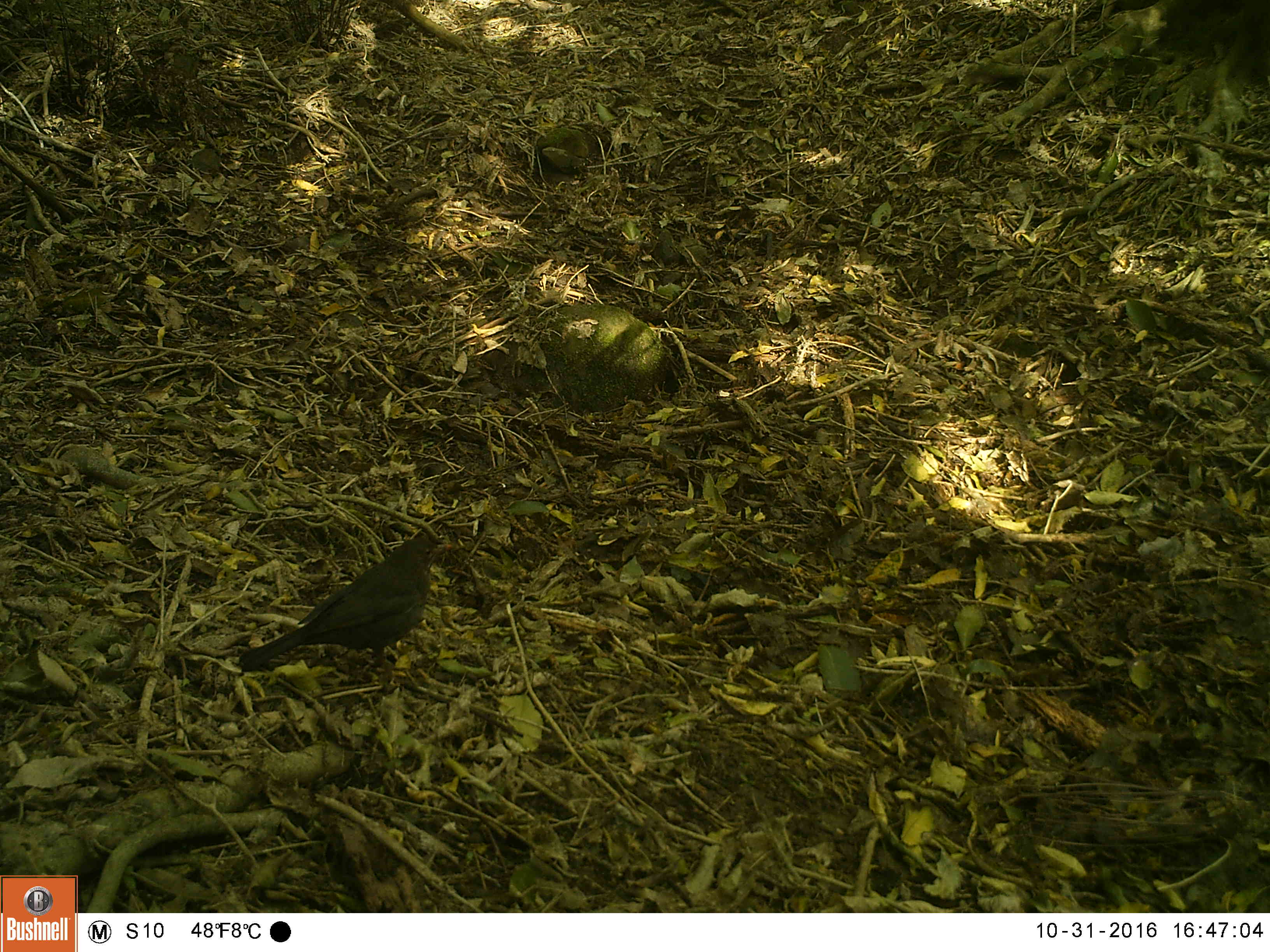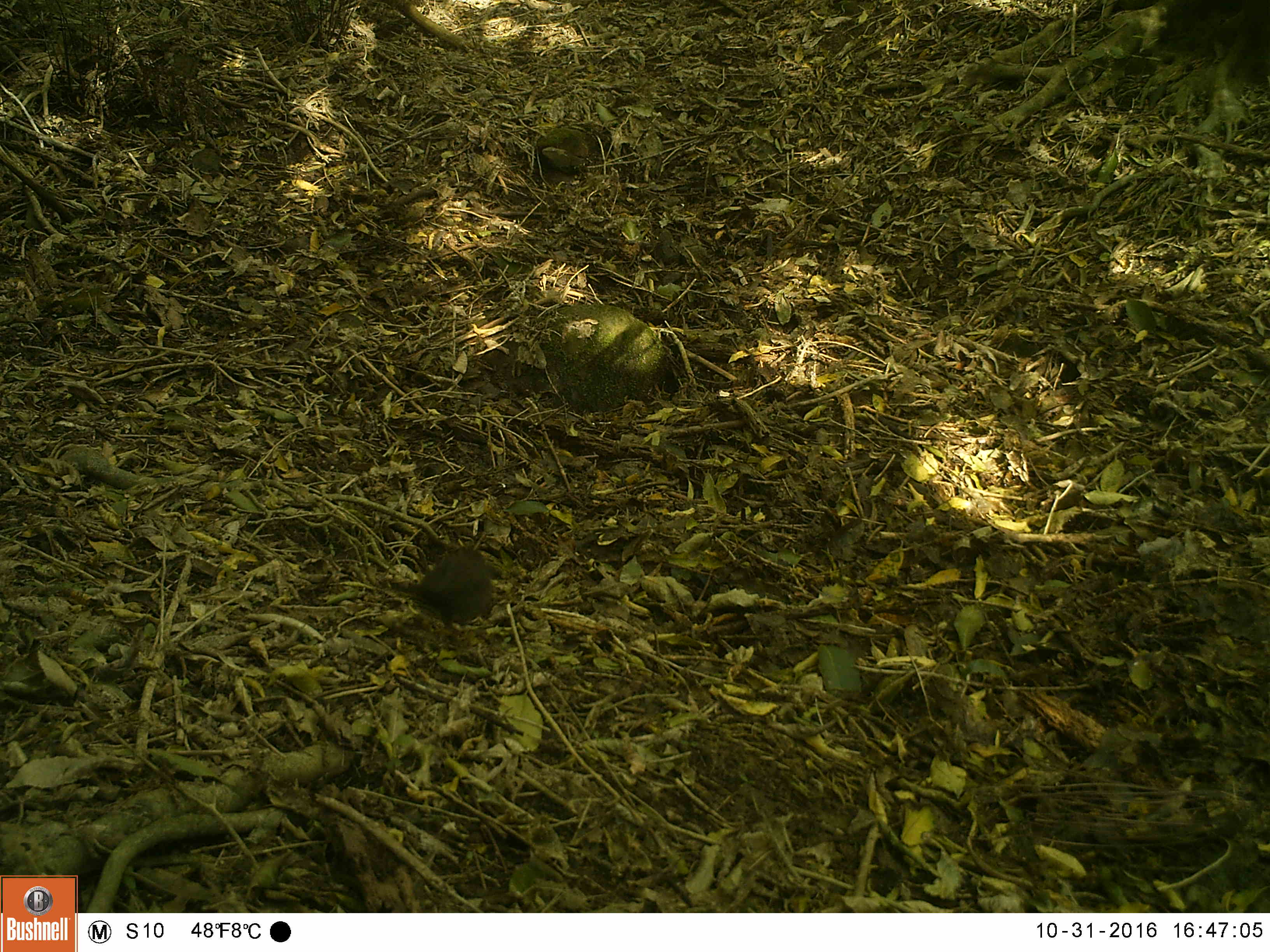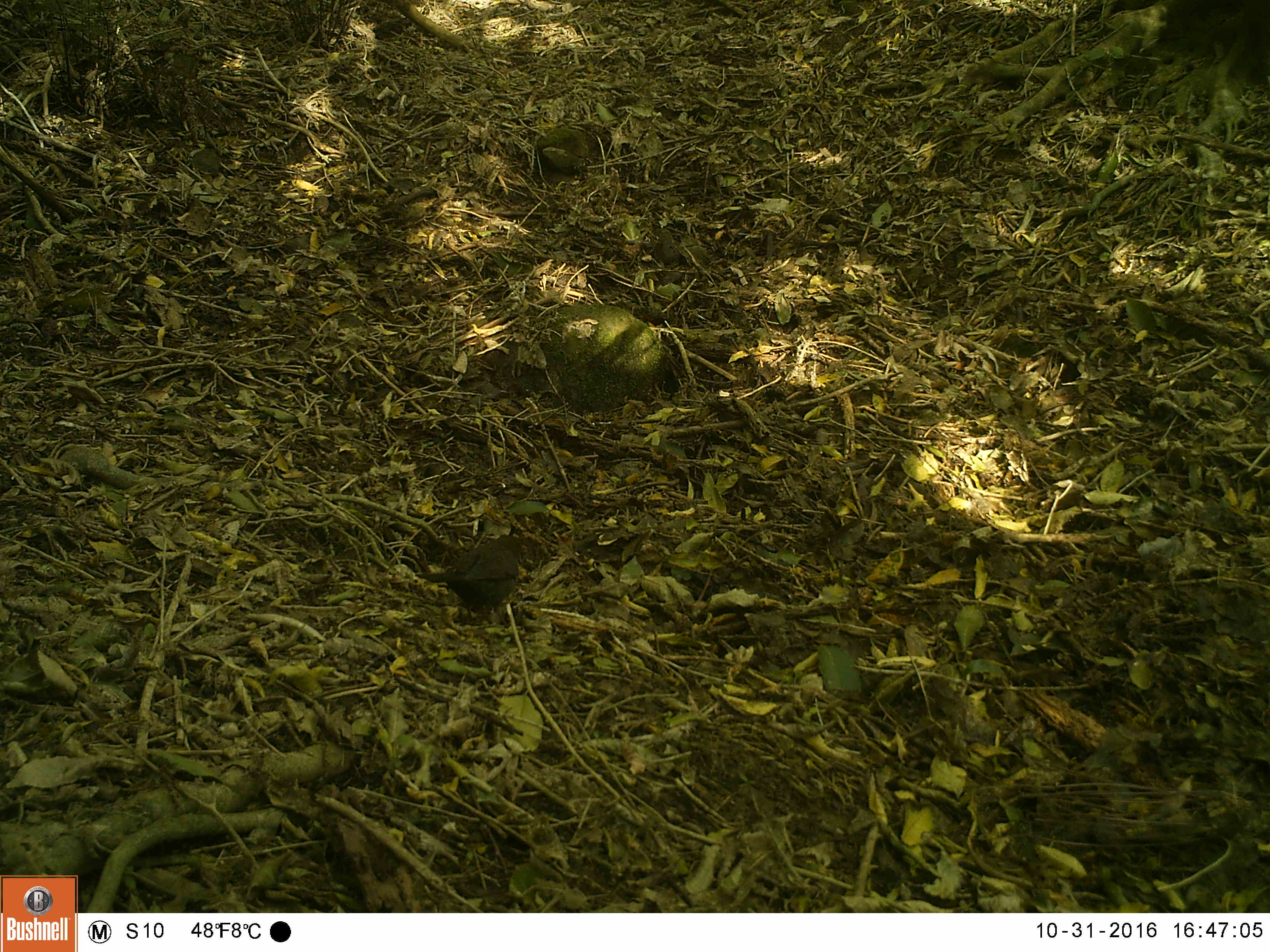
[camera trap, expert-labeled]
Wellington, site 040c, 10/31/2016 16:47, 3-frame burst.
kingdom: Animalia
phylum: Chordata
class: Aves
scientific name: Aves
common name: bird